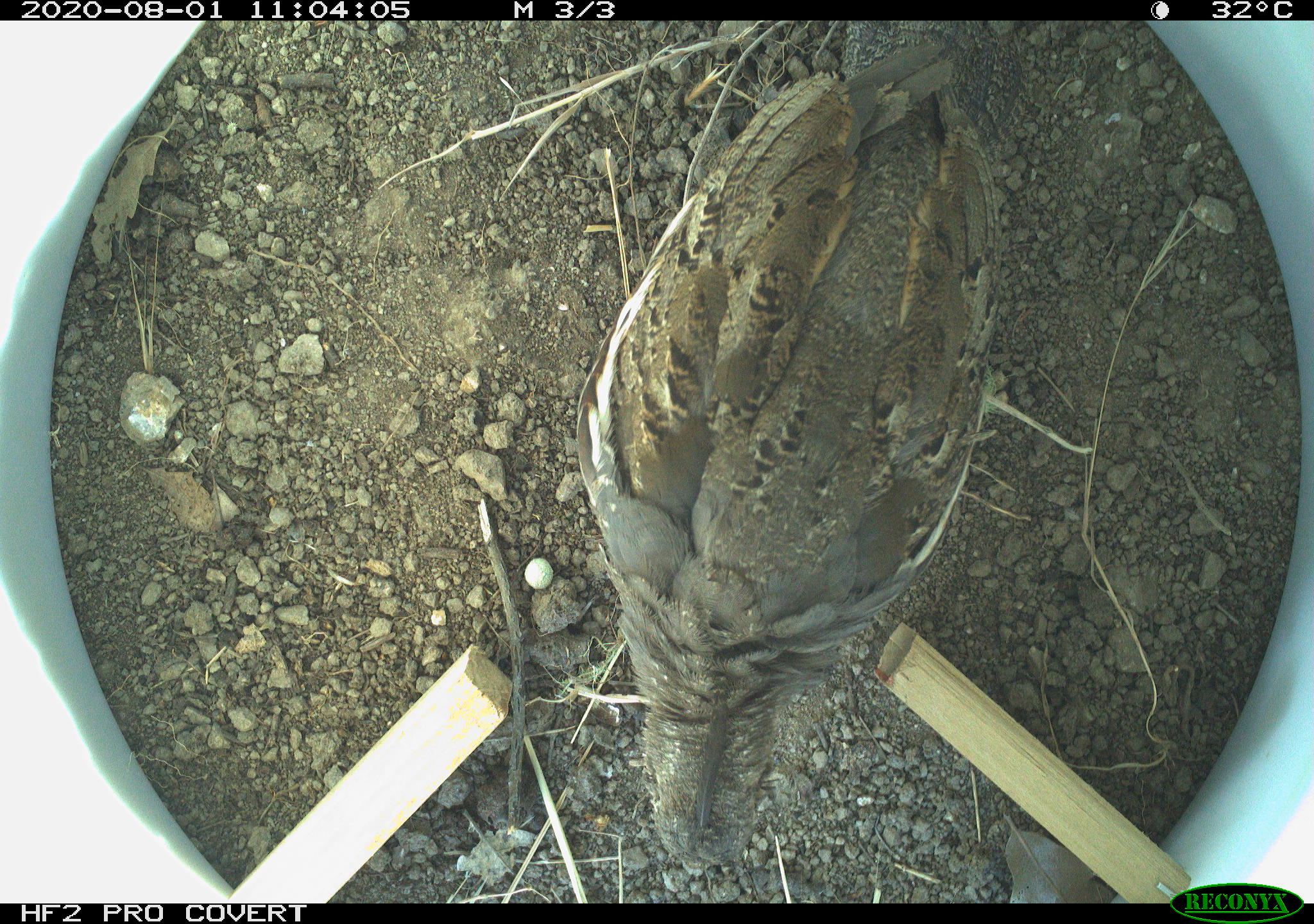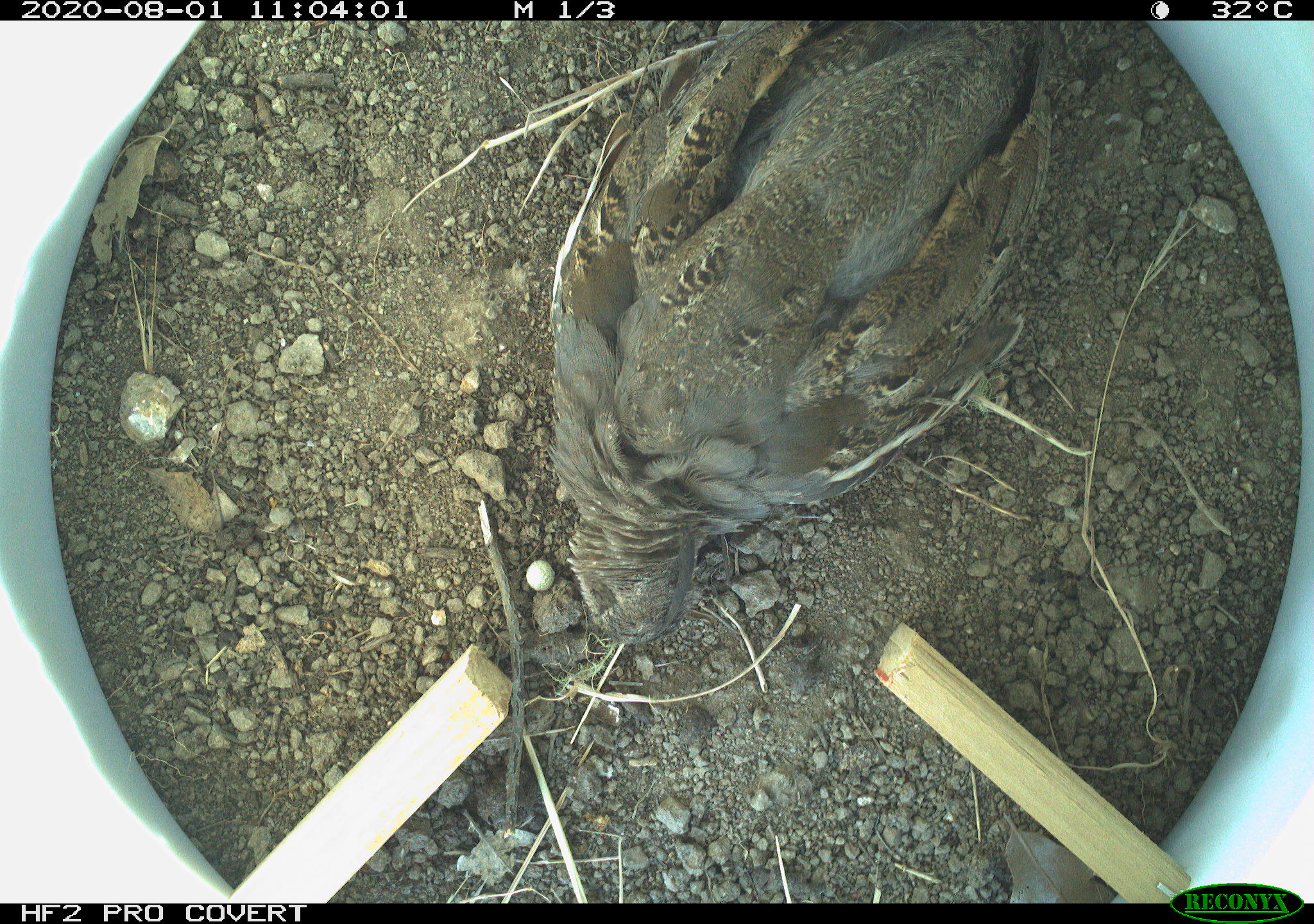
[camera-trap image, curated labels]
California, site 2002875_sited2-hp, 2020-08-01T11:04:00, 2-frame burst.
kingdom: Animalia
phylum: Chordata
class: Aves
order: Galliformes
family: Phasianidae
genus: Ophrysia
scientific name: Ophrysia superciliosa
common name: mountain quail